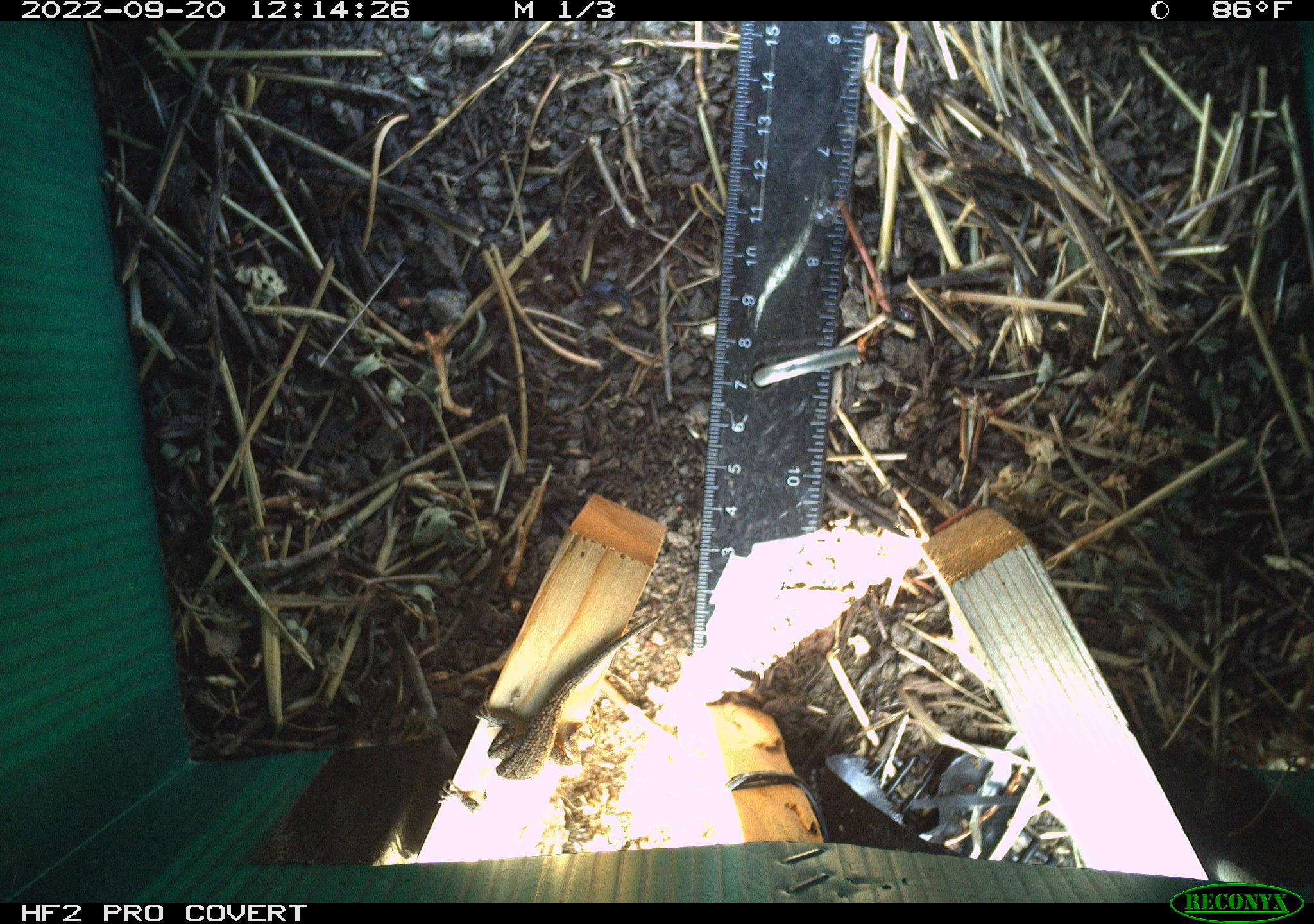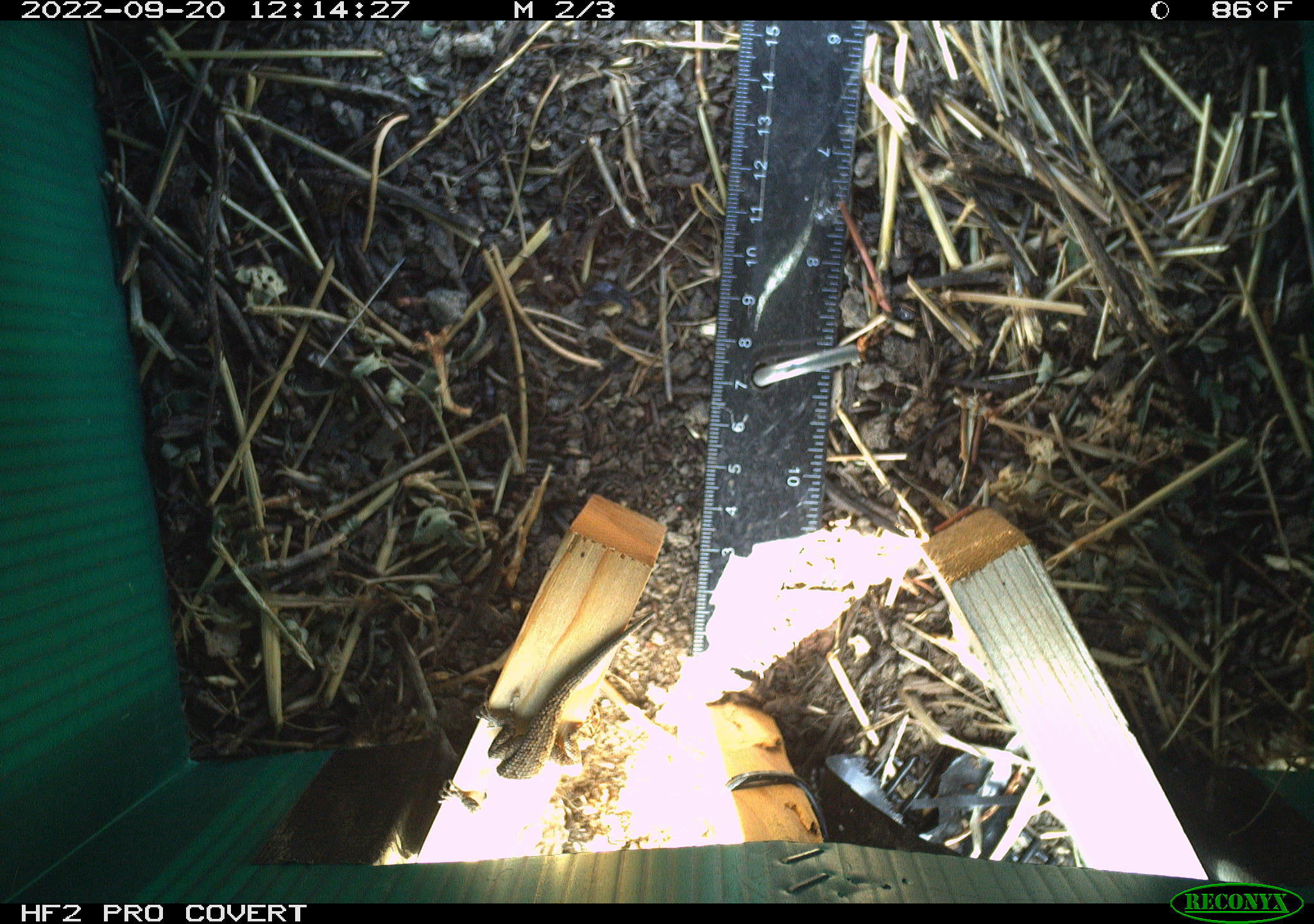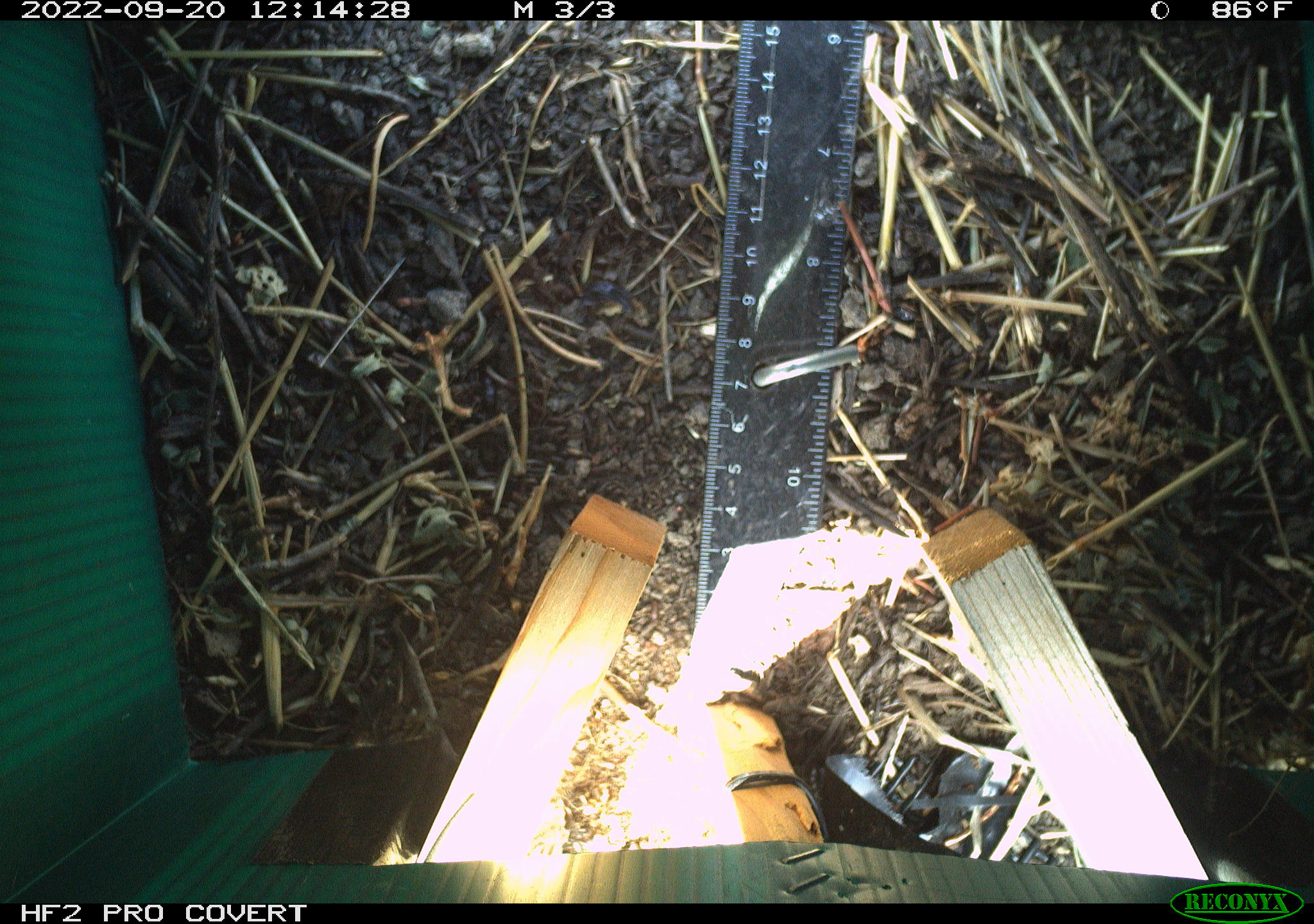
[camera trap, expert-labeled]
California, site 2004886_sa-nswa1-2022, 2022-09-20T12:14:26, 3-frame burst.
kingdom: Animalia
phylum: Chordata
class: Reptilia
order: Squamata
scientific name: Squamata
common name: lizards and snakes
Lizards and snakes (Squamata).